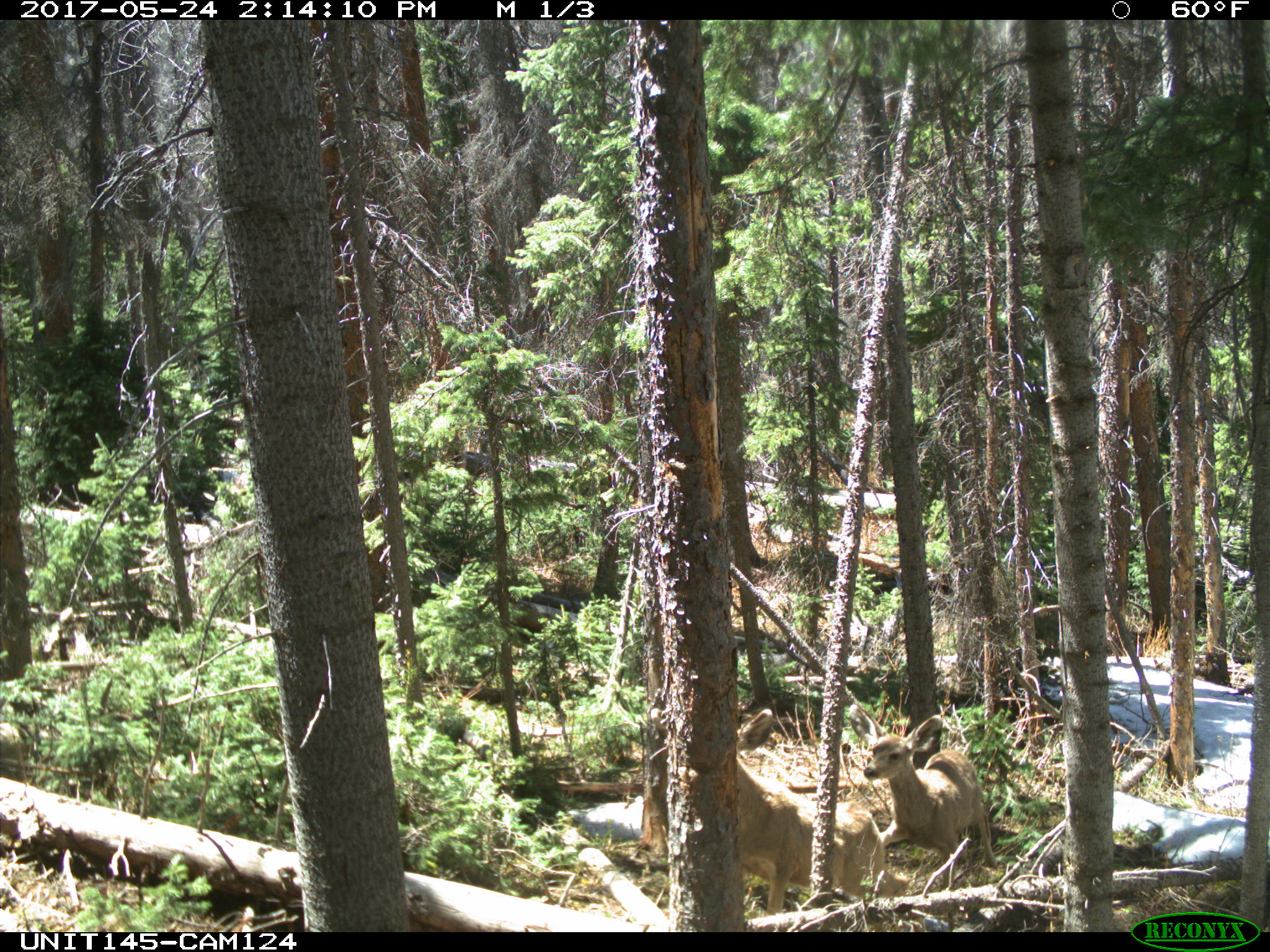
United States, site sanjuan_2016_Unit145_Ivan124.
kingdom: Animalia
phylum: Chordata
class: Mammalia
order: Artiodactyla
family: Cervidae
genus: Odocoileus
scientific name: Odocoileus hemionus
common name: mule deer